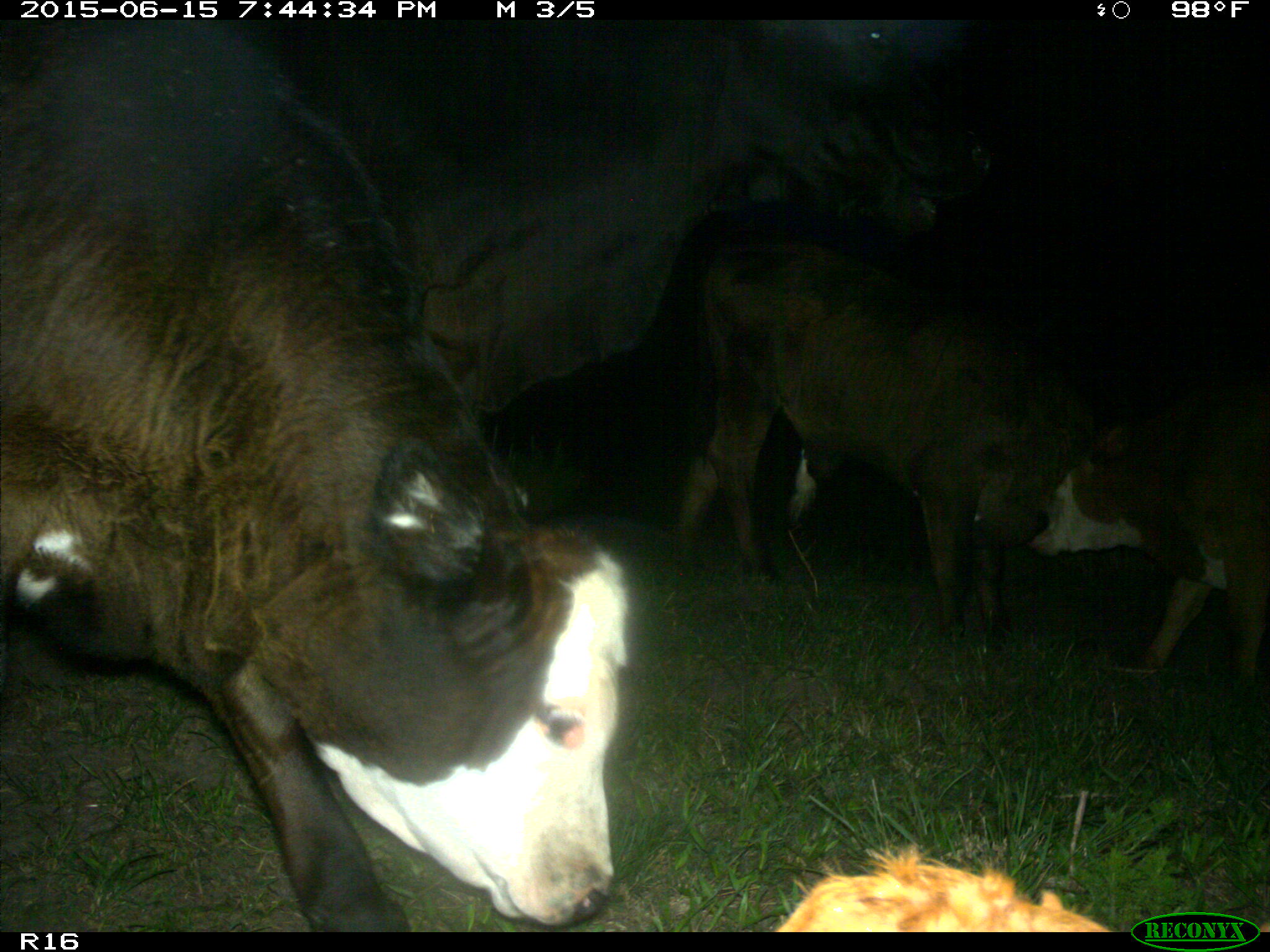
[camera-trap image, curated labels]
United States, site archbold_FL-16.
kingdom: Animalia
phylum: Chordata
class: Mammalia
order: Artiodactyla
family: Bovidae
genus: Bos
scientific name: Bos taurus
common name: domestic cow